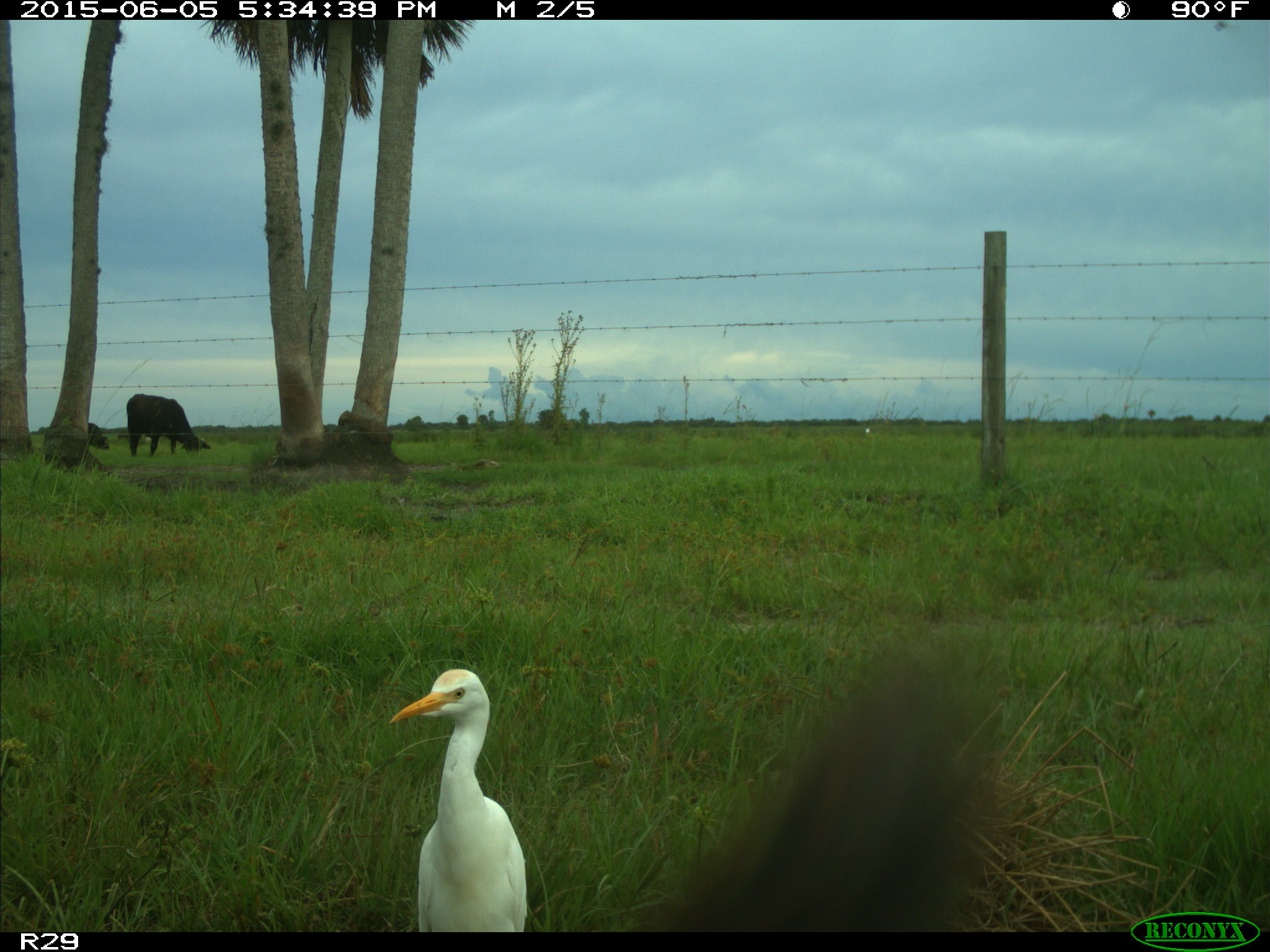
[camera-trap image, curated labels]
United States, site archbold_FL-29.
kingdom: Animalia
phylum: Chordata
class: Mammalia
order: Artiodactyla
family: Bovidae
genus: Bos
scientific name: Bos taurus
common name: domestic cow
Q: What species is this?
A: Bos taurus (domestic cow).